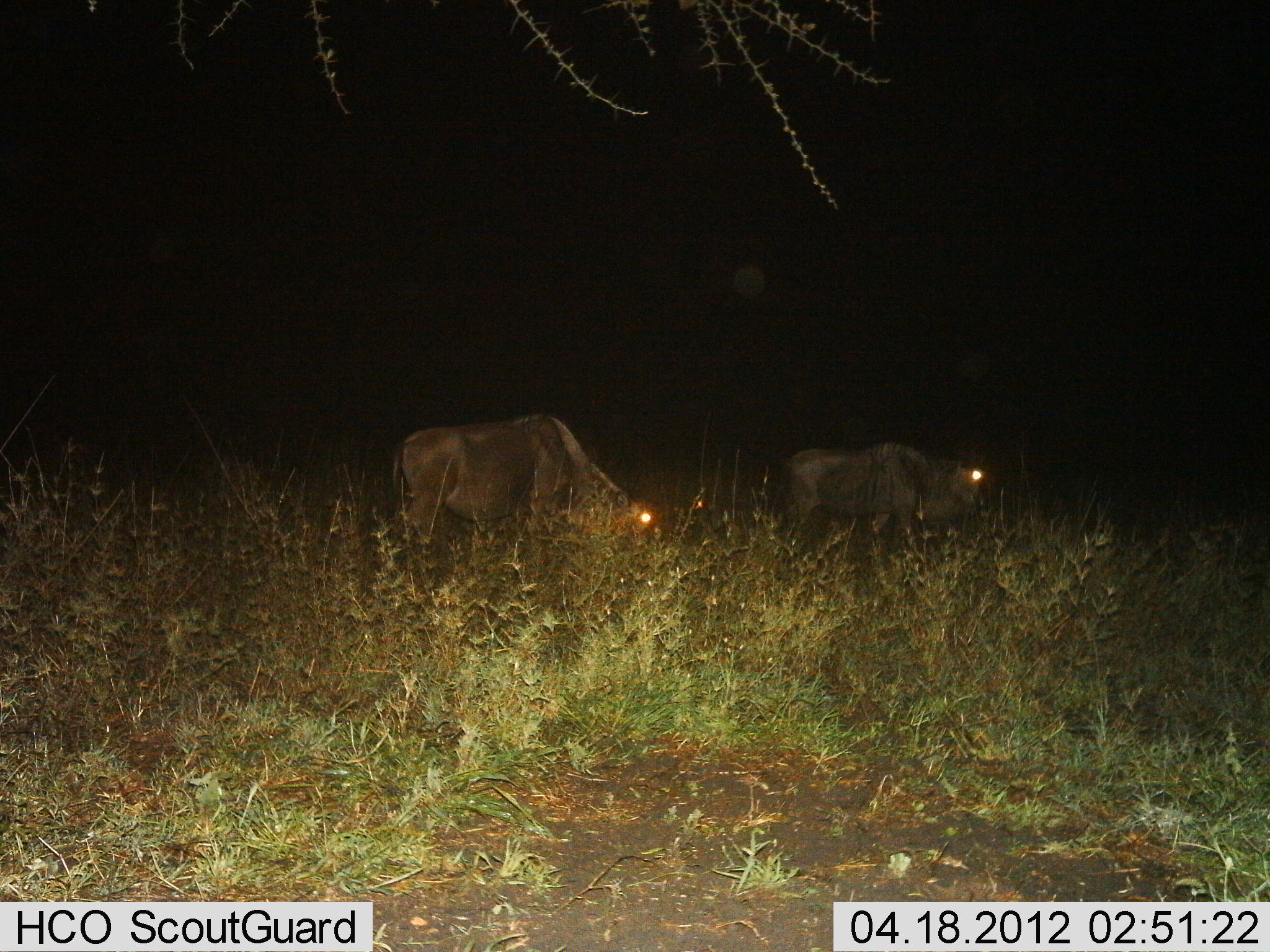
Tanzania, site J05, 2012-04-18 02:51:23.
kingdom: Animalia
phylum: Chordata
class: Mammalia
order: Artiodactyla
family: Bovidae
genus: Connochaetes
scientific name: Connochaetes taurinus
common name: blue wildebeest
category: wildebeest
Wildebeest (blue wildebeest) (Connochaetes taurinus), count 2. Behavior (volunteer vote fractions): standing 45%, resting 0%, moving 5%, interacting 0%. Young present (vote fraction): 0%. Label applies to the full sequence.